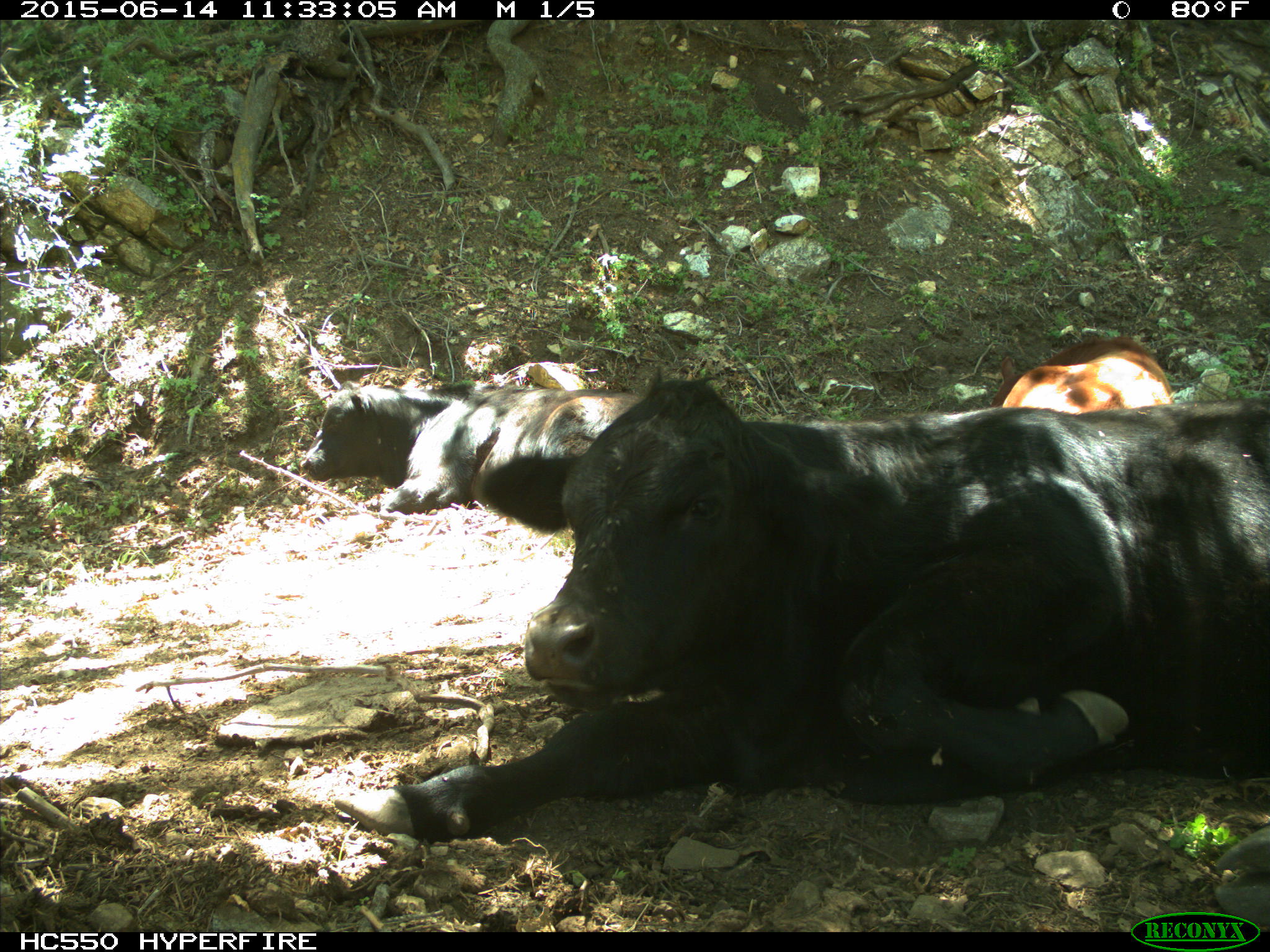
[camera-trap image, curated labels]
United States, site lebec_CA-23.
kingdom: Animalia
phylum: Chordata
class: Mammalia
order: Artiodactyla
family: Bovidae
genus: Bos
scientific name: Bos taurus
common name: domestic cow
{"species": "Bos taurus (domestic cow)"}